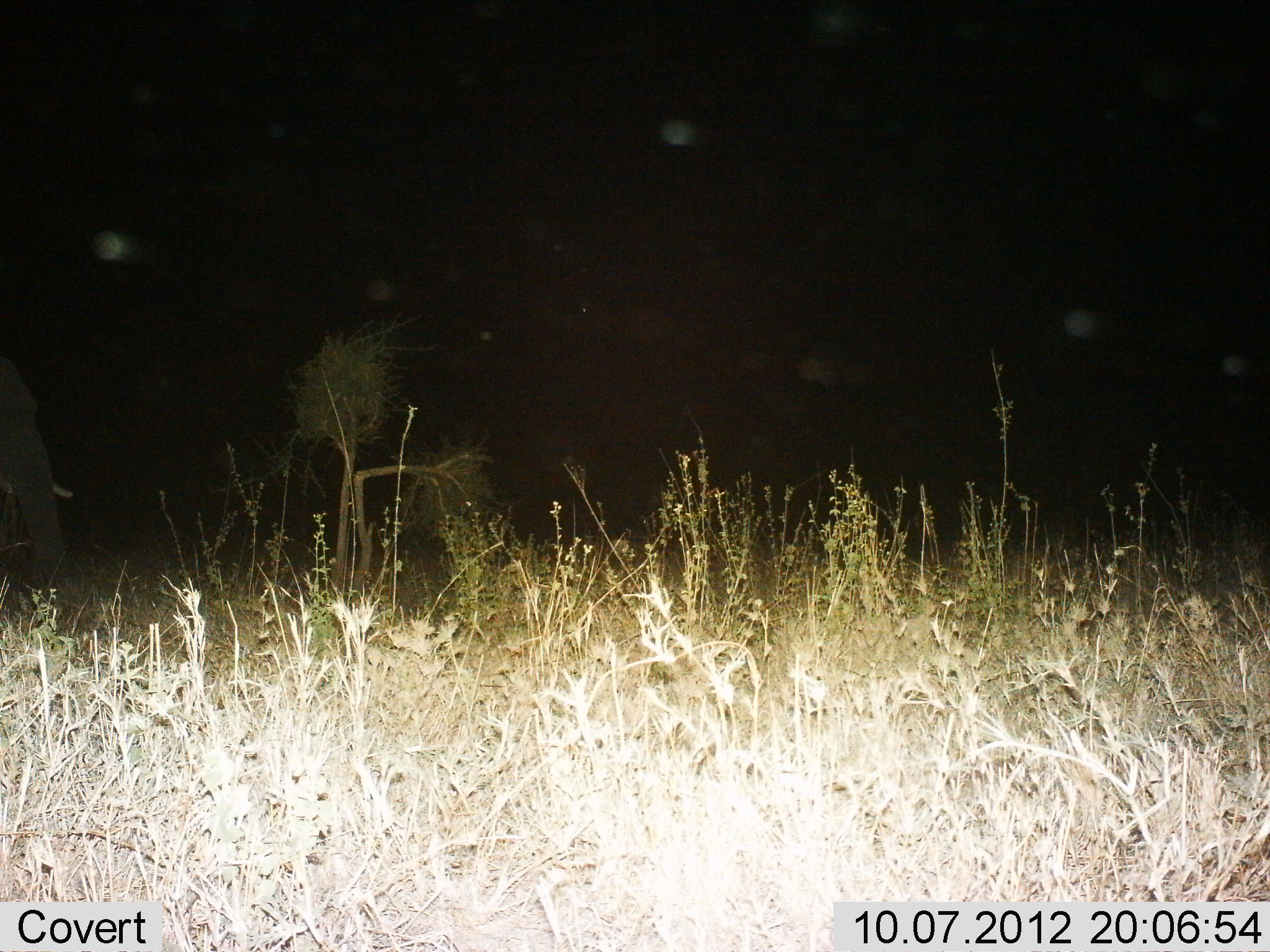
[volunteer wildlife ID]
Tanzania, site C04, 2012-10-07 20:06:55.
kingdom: Animalia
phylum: Chordata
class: Mammalia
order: Proboscidea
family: Elephantidae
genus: Loxodonta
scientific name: Loxodonta africana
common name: african bush elephant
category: elephant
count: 1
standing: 60%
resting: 0%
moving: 40%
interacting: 0%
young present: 0%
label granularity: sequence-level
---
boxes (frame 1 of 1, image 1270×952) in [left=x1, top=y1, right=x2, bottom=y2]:
animal: [left=0, top=348, right=78, bottom=594]